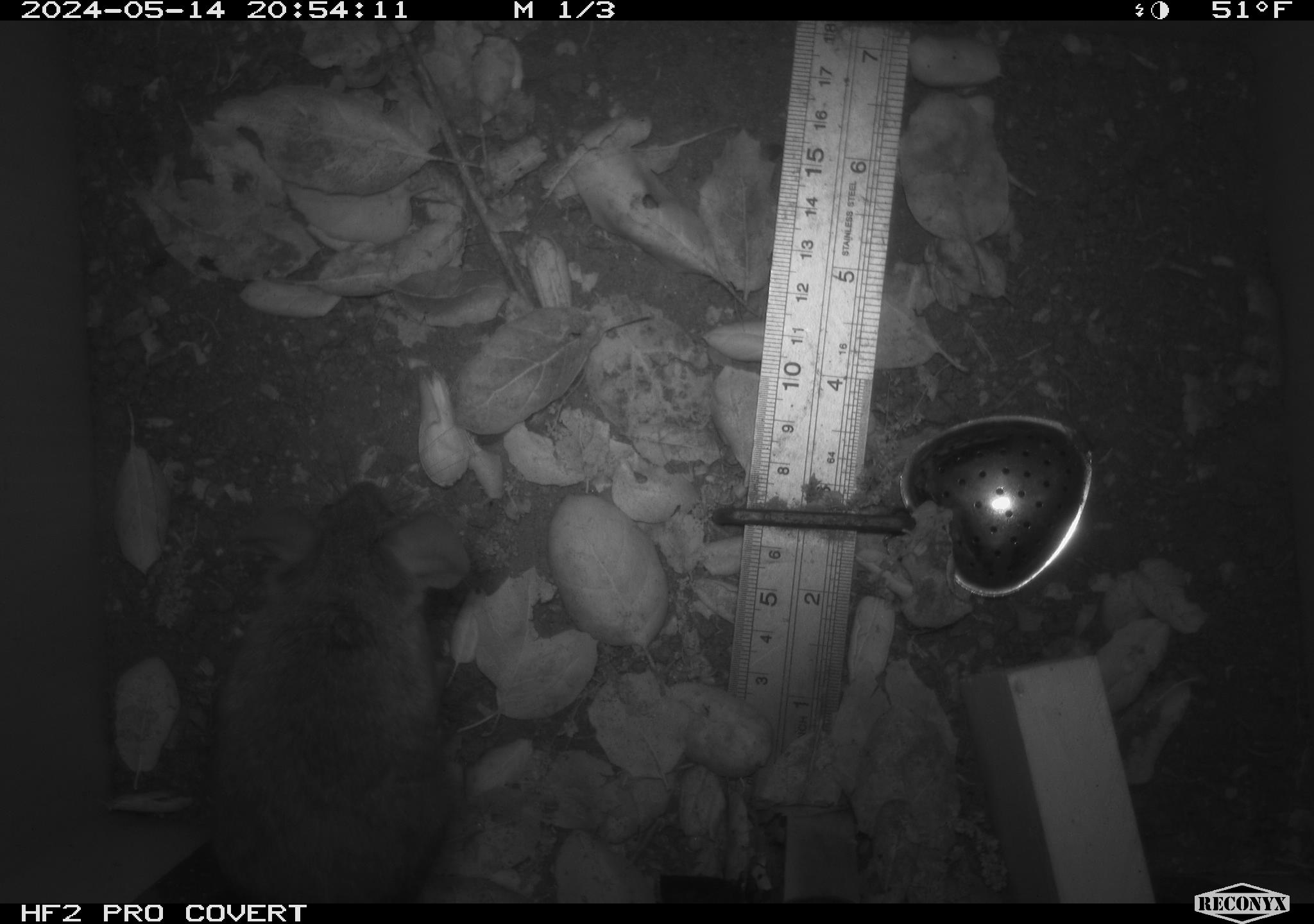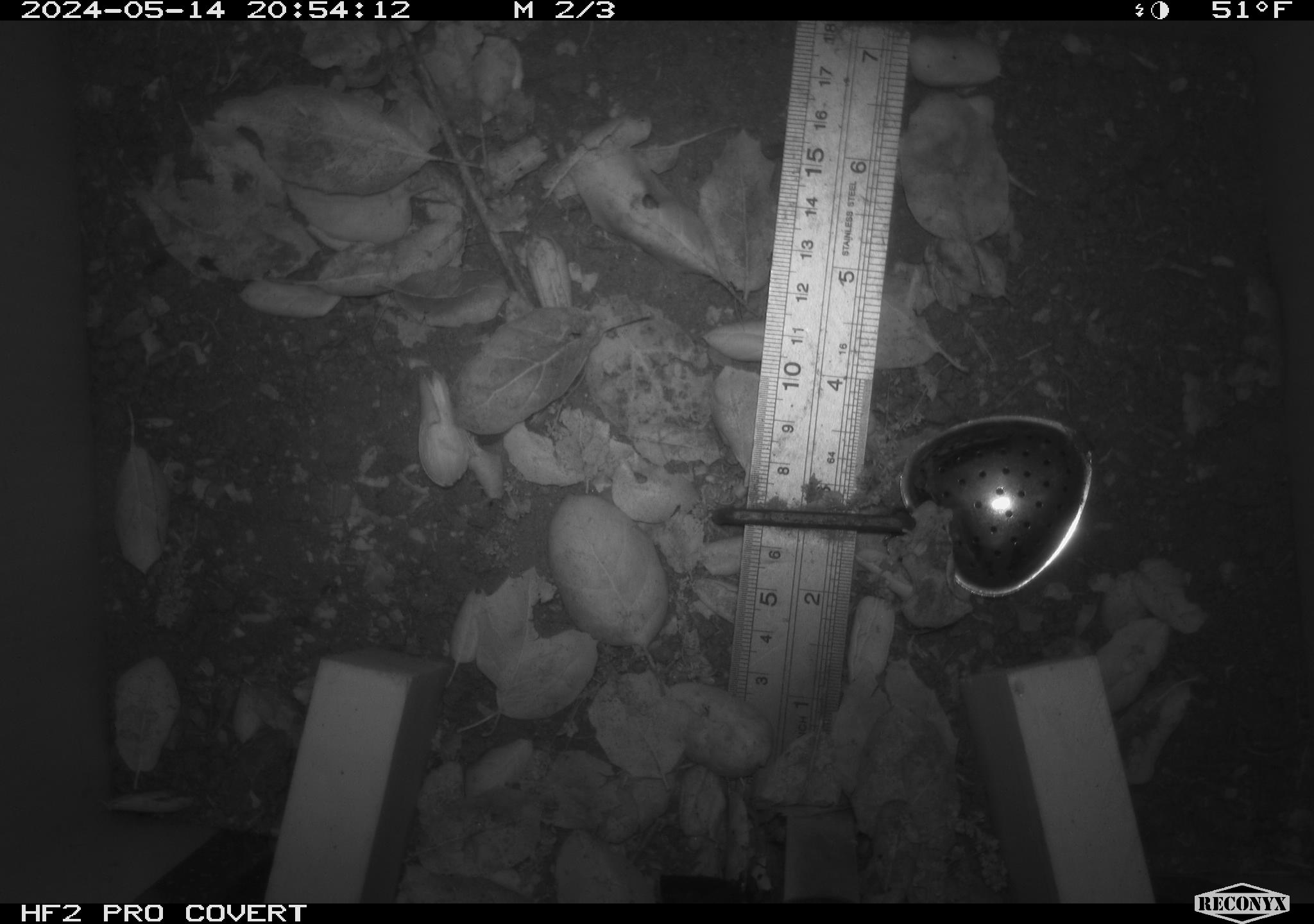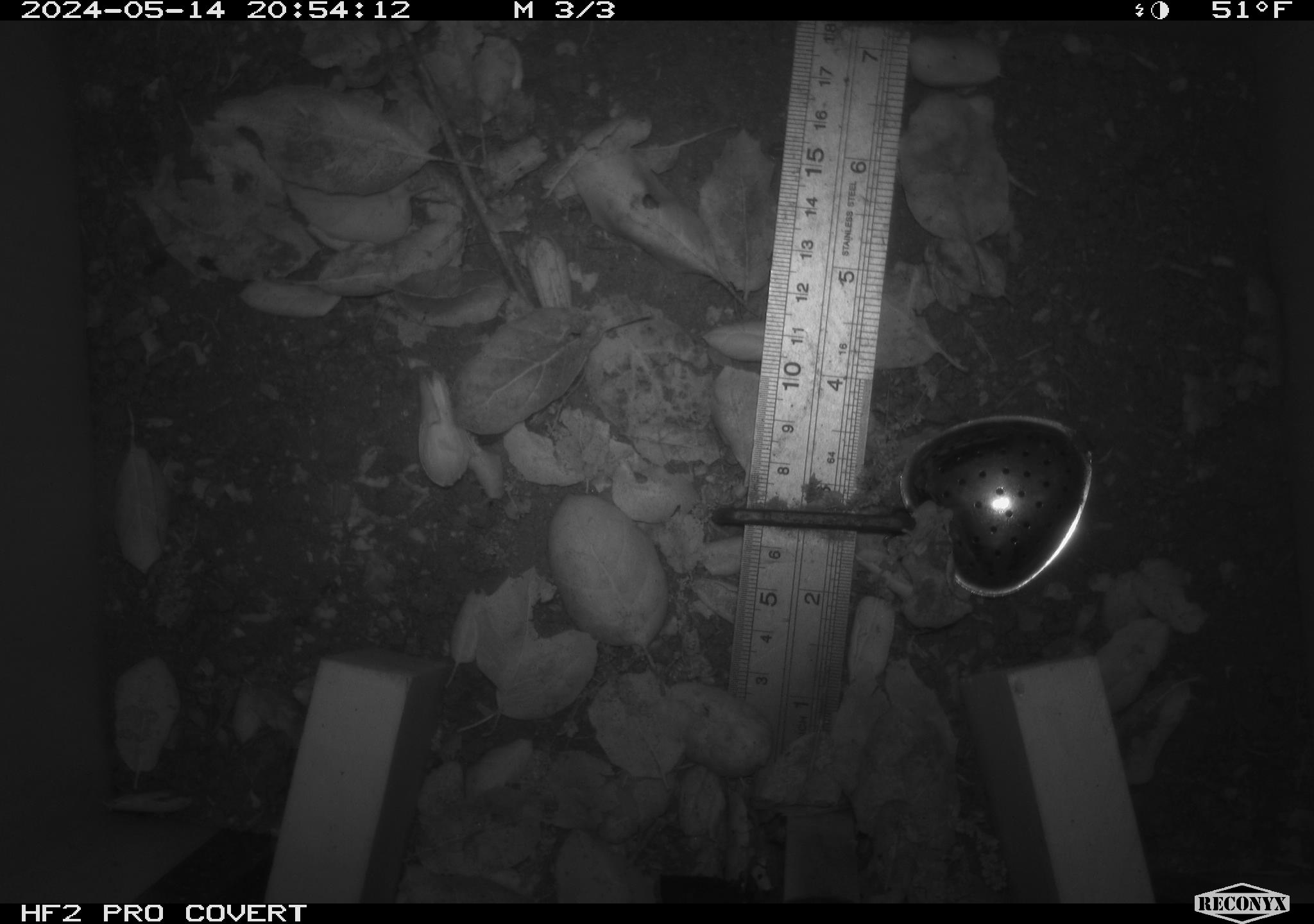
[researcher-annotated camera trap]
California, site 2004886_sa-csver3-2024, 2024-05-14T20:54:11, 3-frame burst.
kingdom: Animalia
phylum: Chordata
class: Mammalia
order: Rodentia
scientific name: Rodentia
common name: rodent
Rodent (Rodentia).